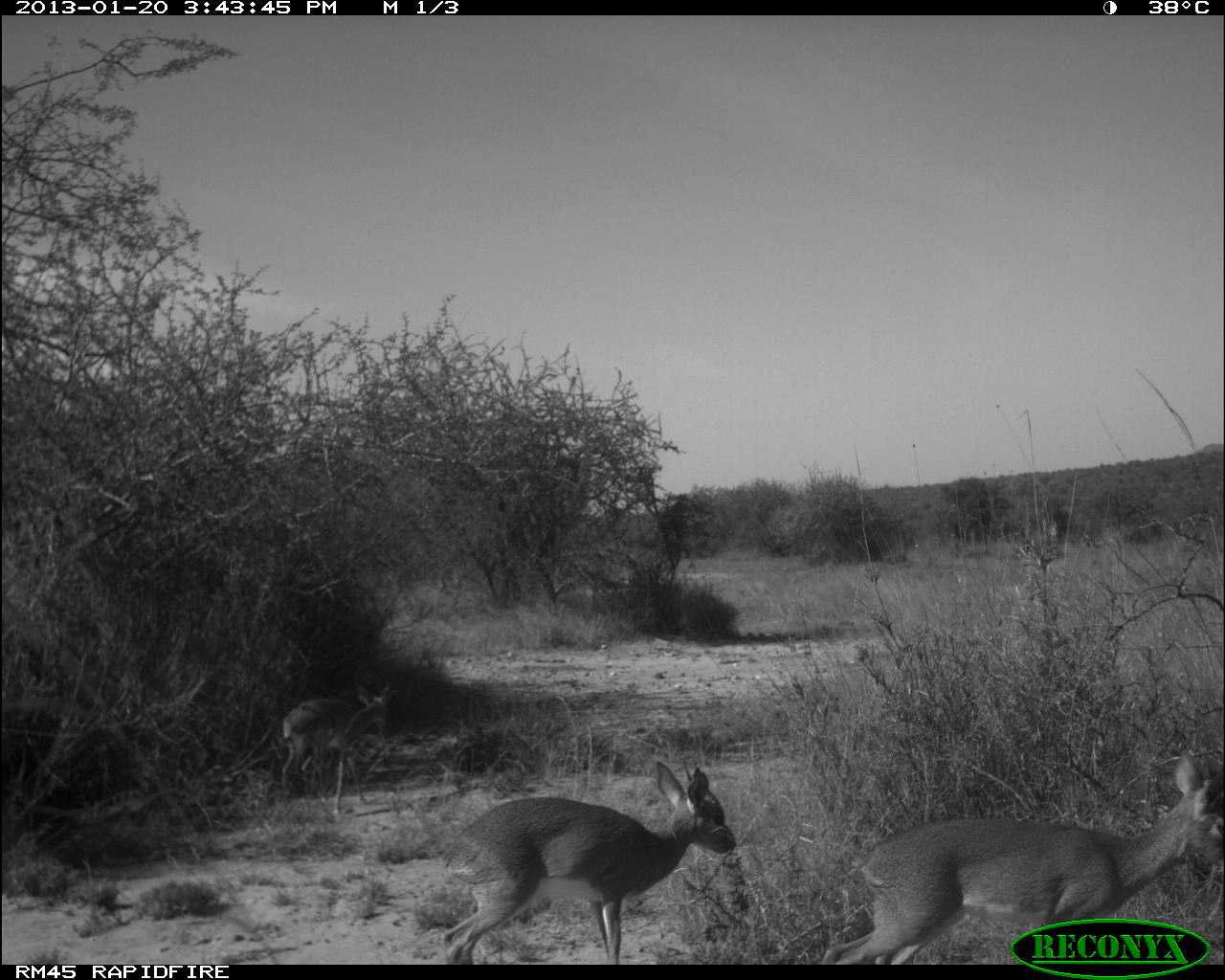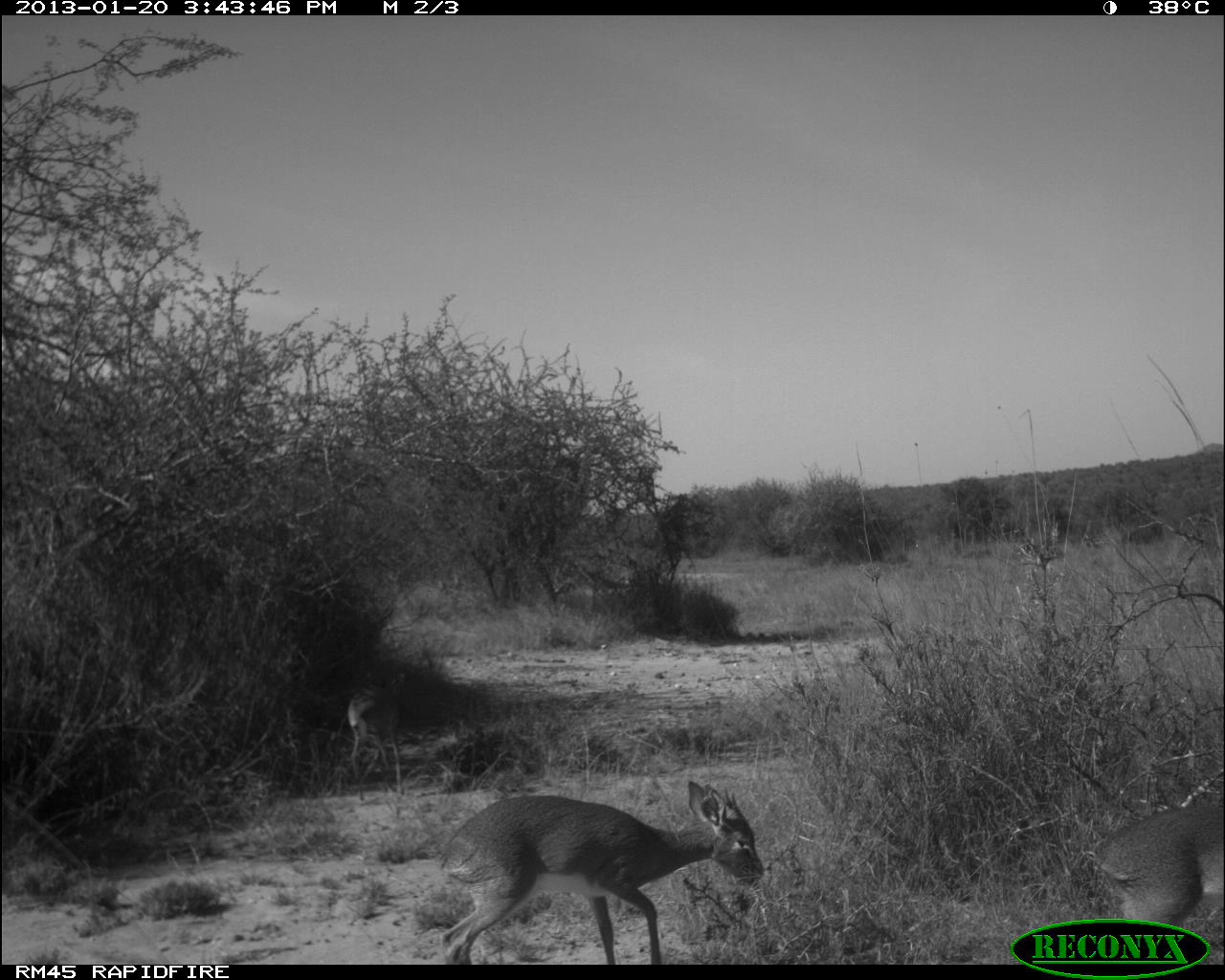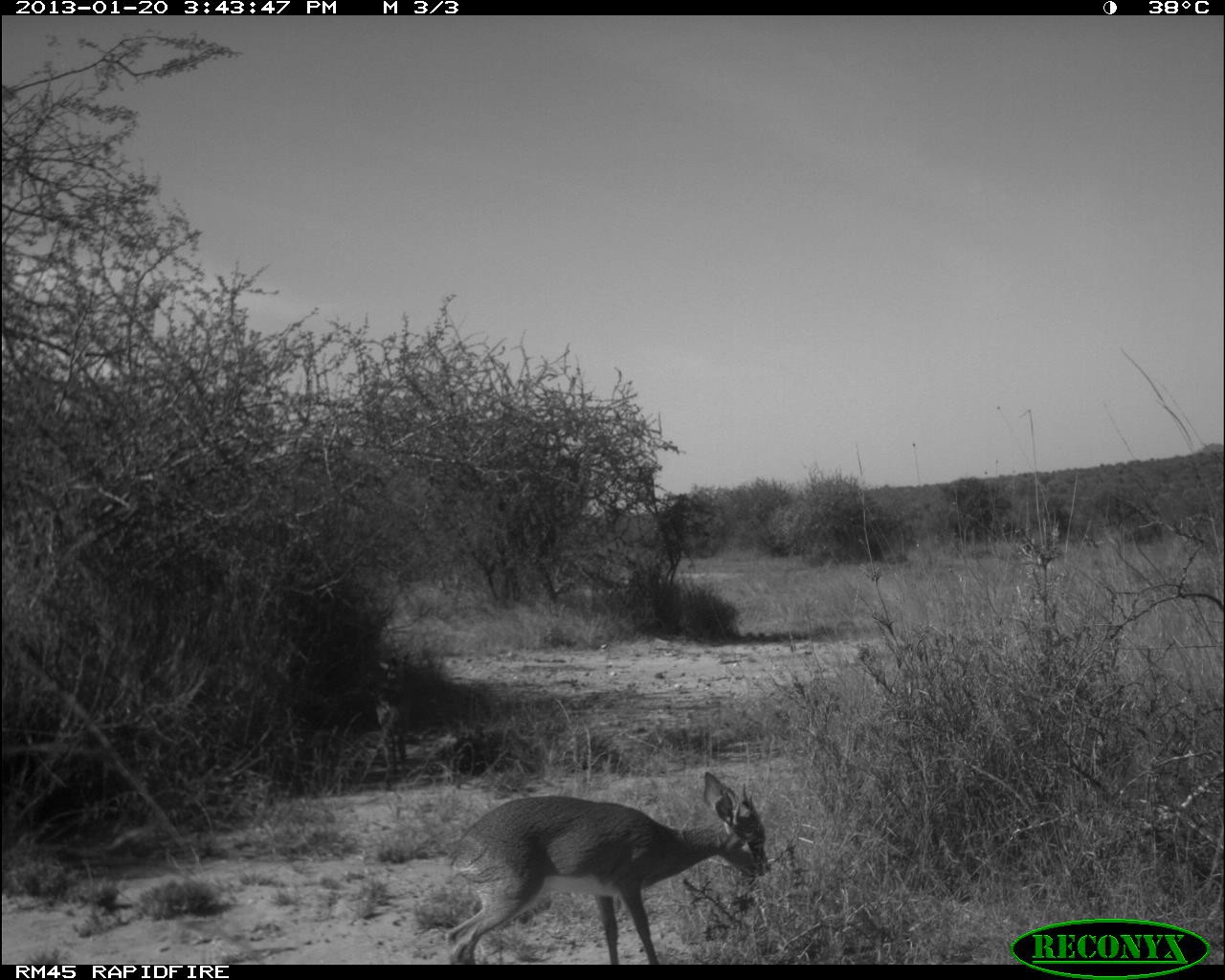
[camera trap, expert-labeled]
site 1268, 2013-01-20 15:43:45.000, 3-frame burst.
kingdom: Animalia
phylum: Chordata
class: Mammalia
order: Artiodactyla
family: Bovidae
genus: Madoqua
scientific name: Madoqua guentheri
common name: günther's dik-dik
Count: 3.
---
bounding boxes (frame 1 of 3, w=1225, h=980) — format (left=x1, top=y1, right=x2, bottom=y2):
madoqua guentheri: (left=820, top=748, right=1225, bottom=965); (left=440, top=760, right=736, bottom=964); (left=281, top=683, right=392, bottom=814)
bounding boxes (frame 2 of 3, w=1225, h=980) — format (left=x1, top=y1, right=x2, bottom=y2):
madoqua guentheri: (left=438, top=780, right=764, bottom=965); (left=1089, top=790, right=1225, bottom=962); (left=347, top=682, right=403, bottom=793)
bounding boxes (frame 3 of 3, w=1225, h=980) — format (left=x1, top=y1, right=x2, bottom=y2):
madoqua guentheri: (left=443, top=769, right=768, bottom=964); (left=366, top=686, right=407, bottom=788)